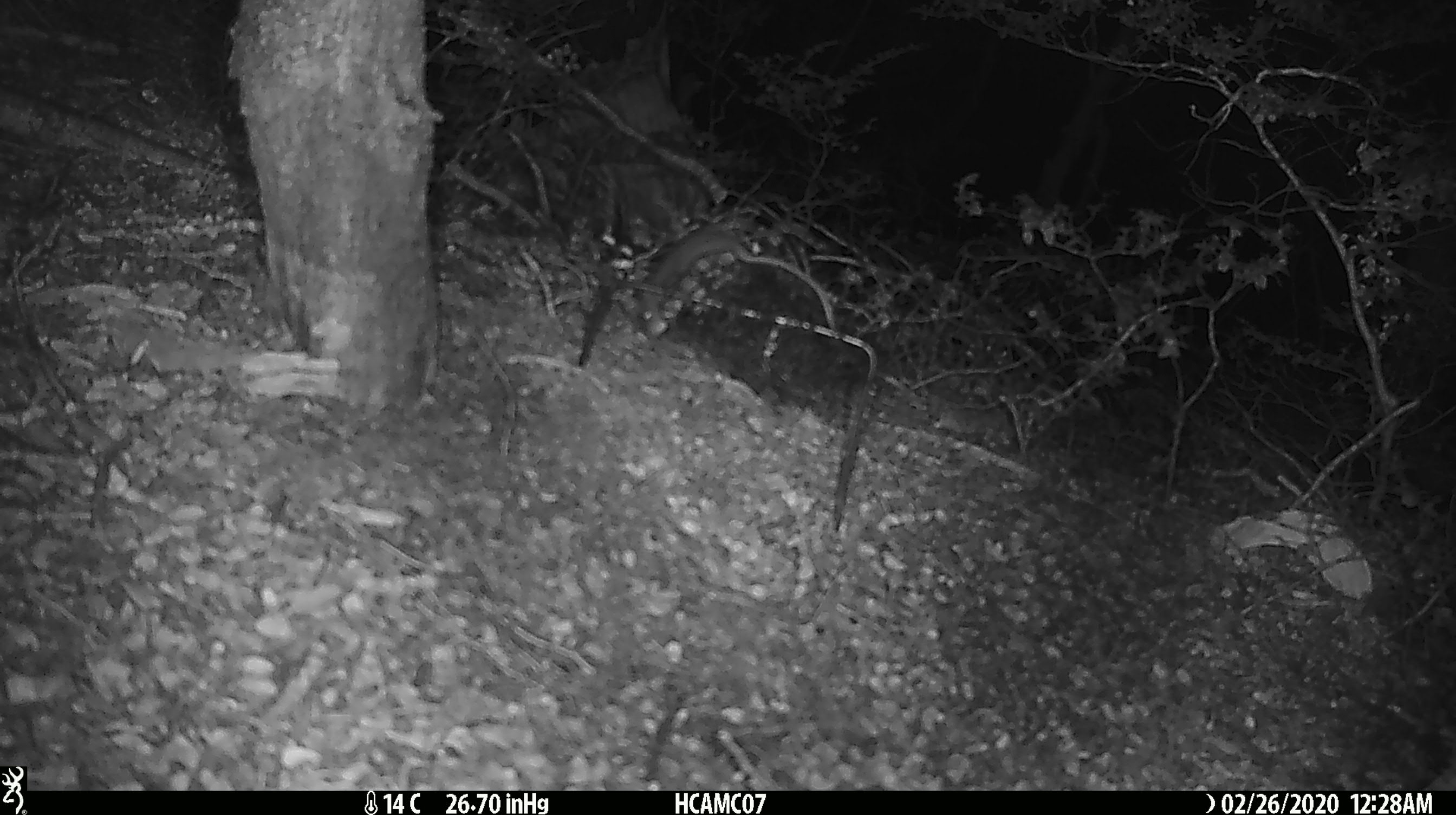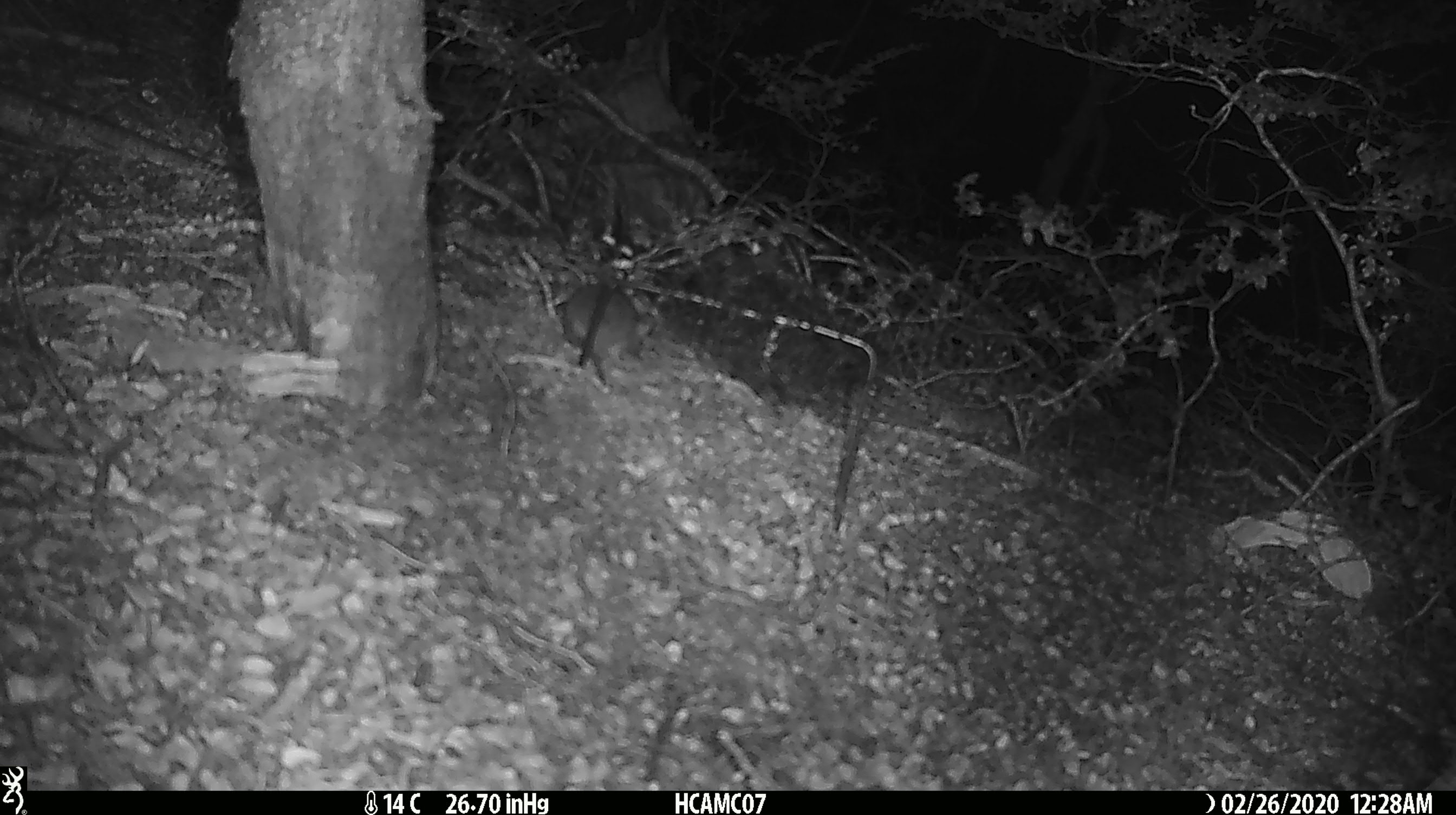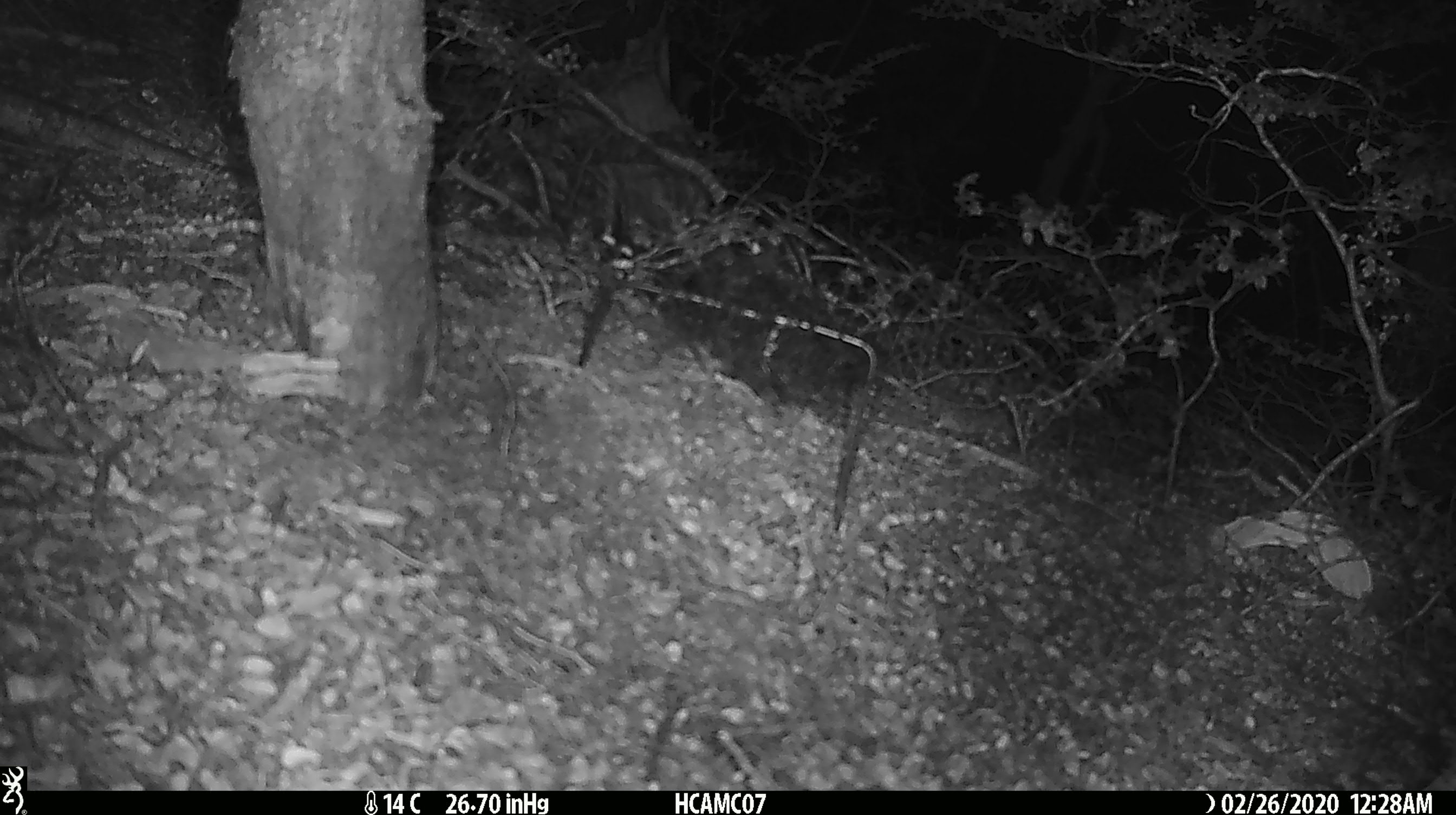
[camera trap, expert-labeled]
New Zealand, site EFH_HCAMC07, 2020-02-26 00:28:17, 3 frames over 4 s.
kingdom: Animalia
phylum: Chordata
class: Mammalia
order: Rodentia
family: Muridae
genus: Mus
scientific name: Mus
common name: mouse